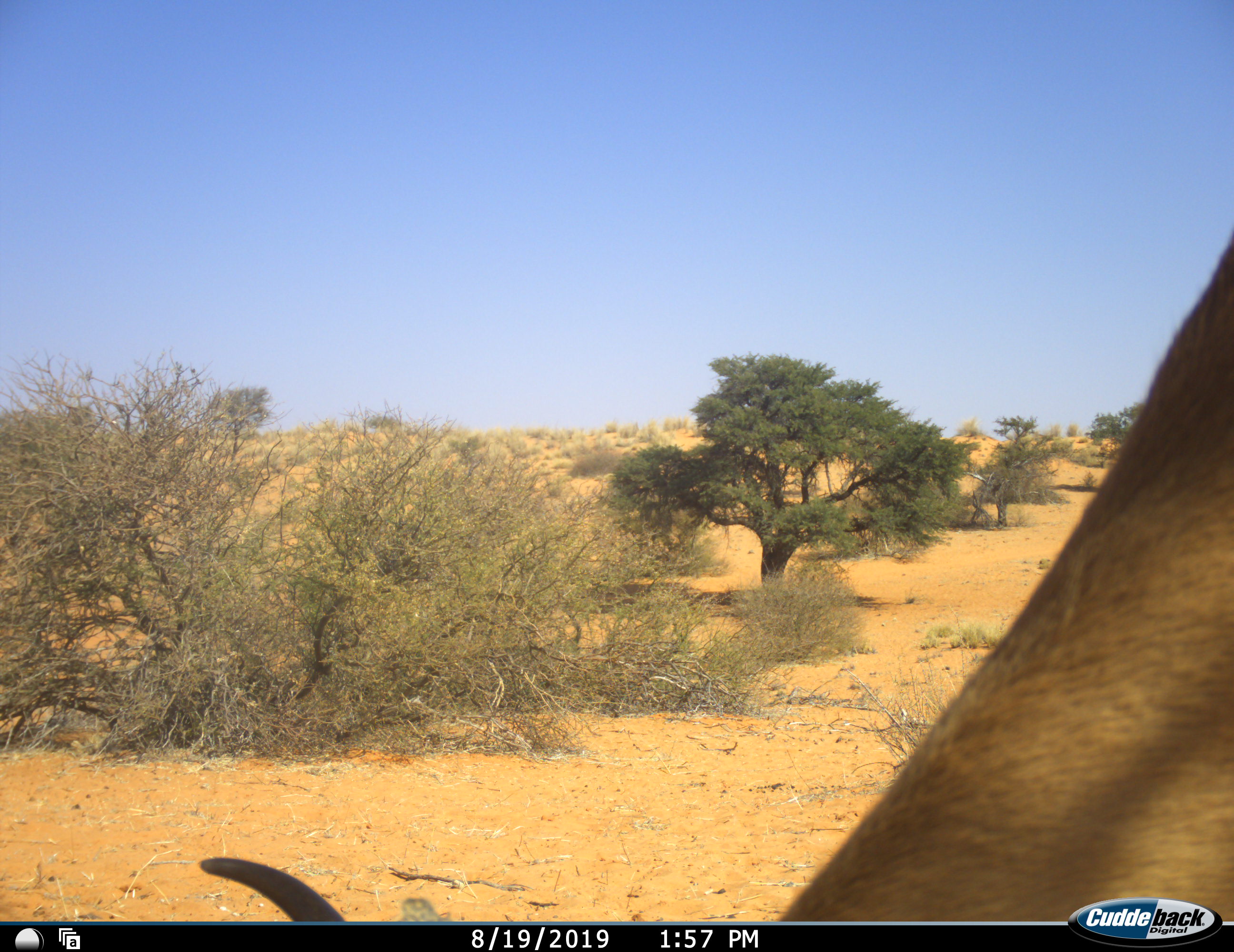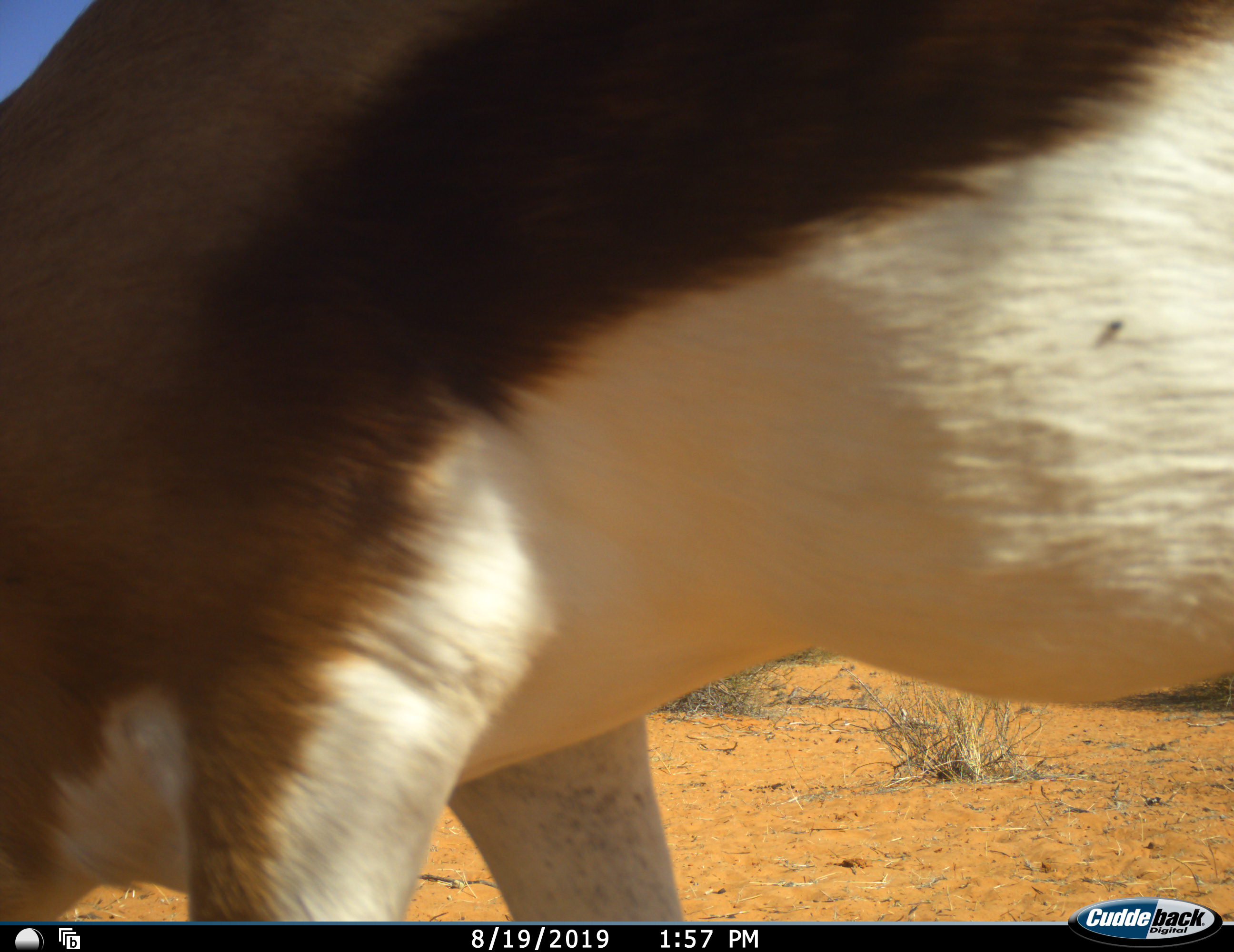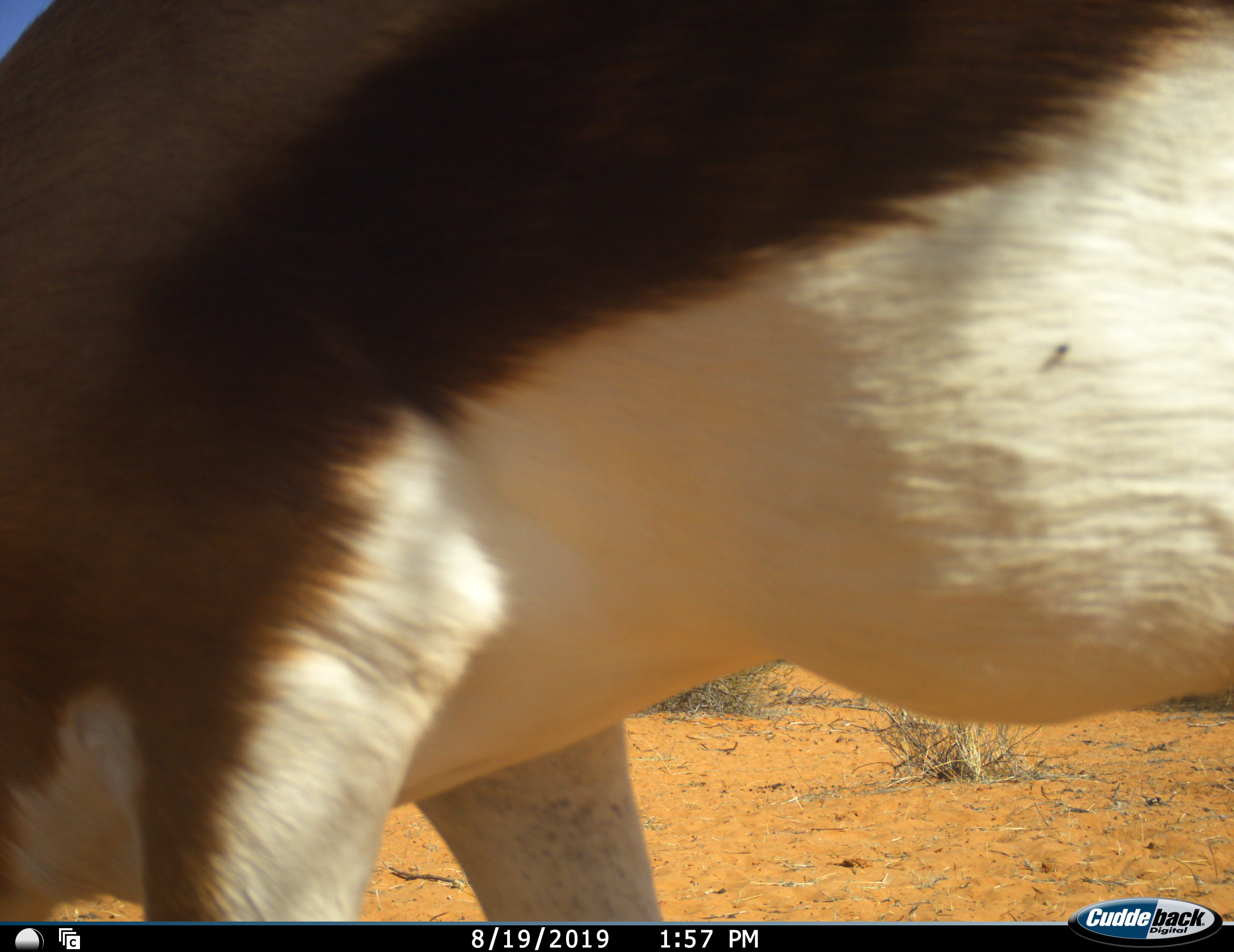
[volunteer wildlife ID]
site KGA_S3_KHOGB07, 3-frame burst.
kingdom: Animalia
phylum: Chordata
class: Mammalia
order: Artiodactyla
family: Bovidae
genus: Antidorcas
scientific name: Antidorcas marsupialis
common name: springbok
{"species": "springbok (Antidorcas marsupialis)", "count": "1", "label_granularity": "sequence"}